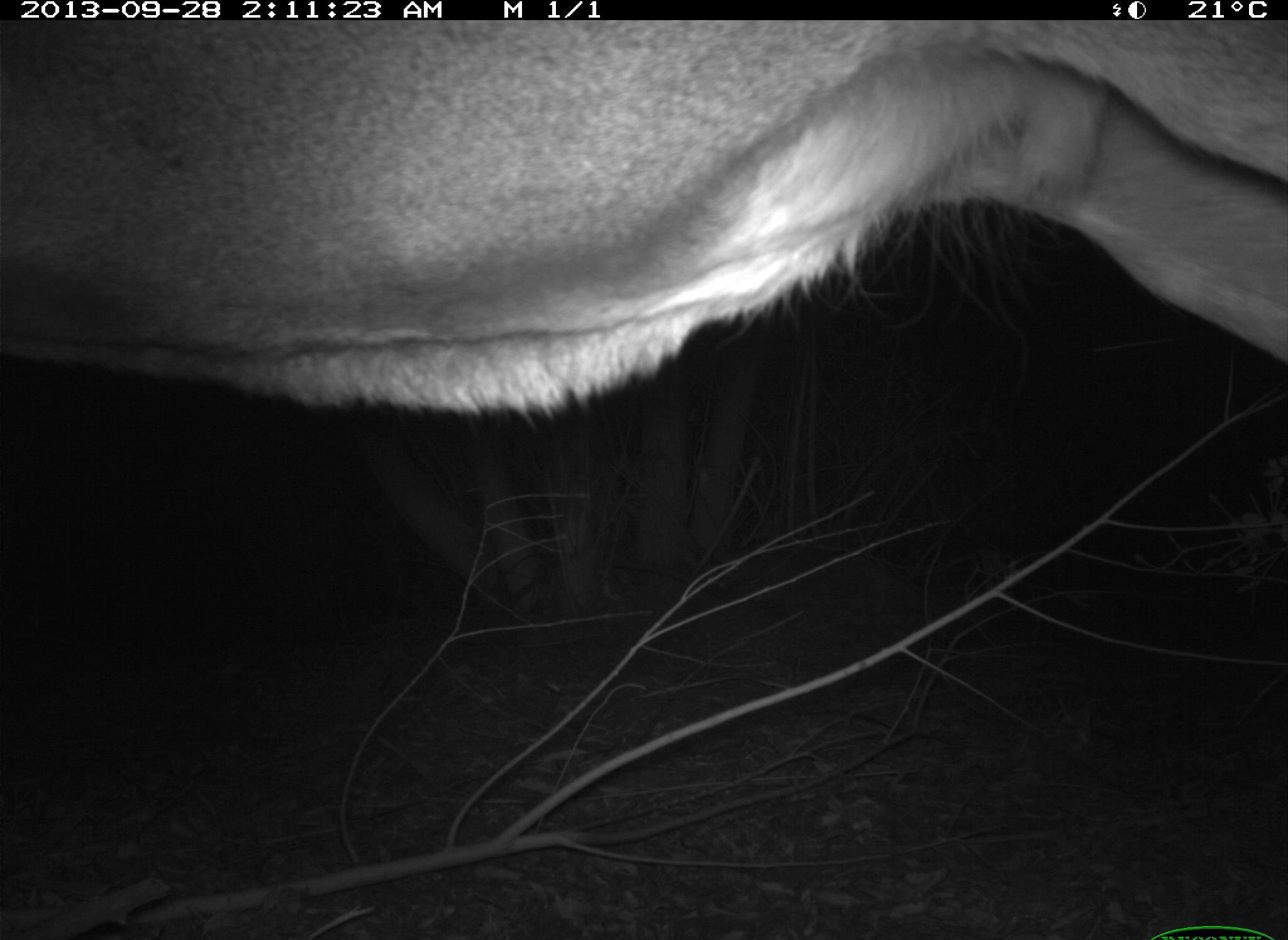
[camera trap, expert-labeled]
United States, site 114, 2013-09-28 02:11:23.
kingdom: Animalia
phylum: Chordata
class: Mammalia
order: Artiodactyla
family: Cervidae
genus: Odocoileus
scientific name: Odocoileus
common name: deer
Deer (Odocoileus).